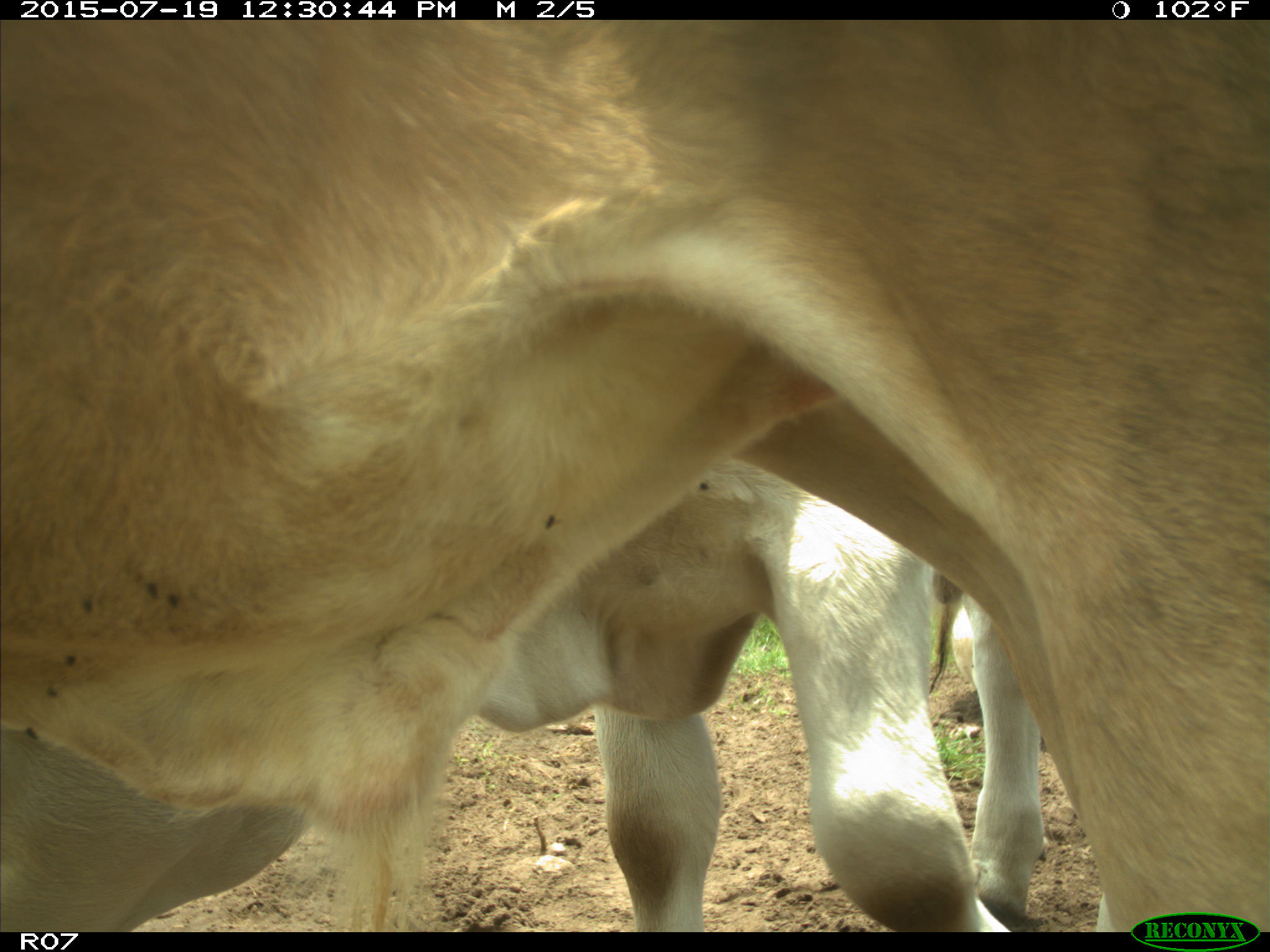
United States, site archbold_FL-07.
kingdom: Animalia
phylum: Chordata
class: Mammalia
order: Artiodactyla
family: Bovidae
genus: Bos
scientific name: Bos taurus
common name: domestic cow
Bos taurus (domestic cow).